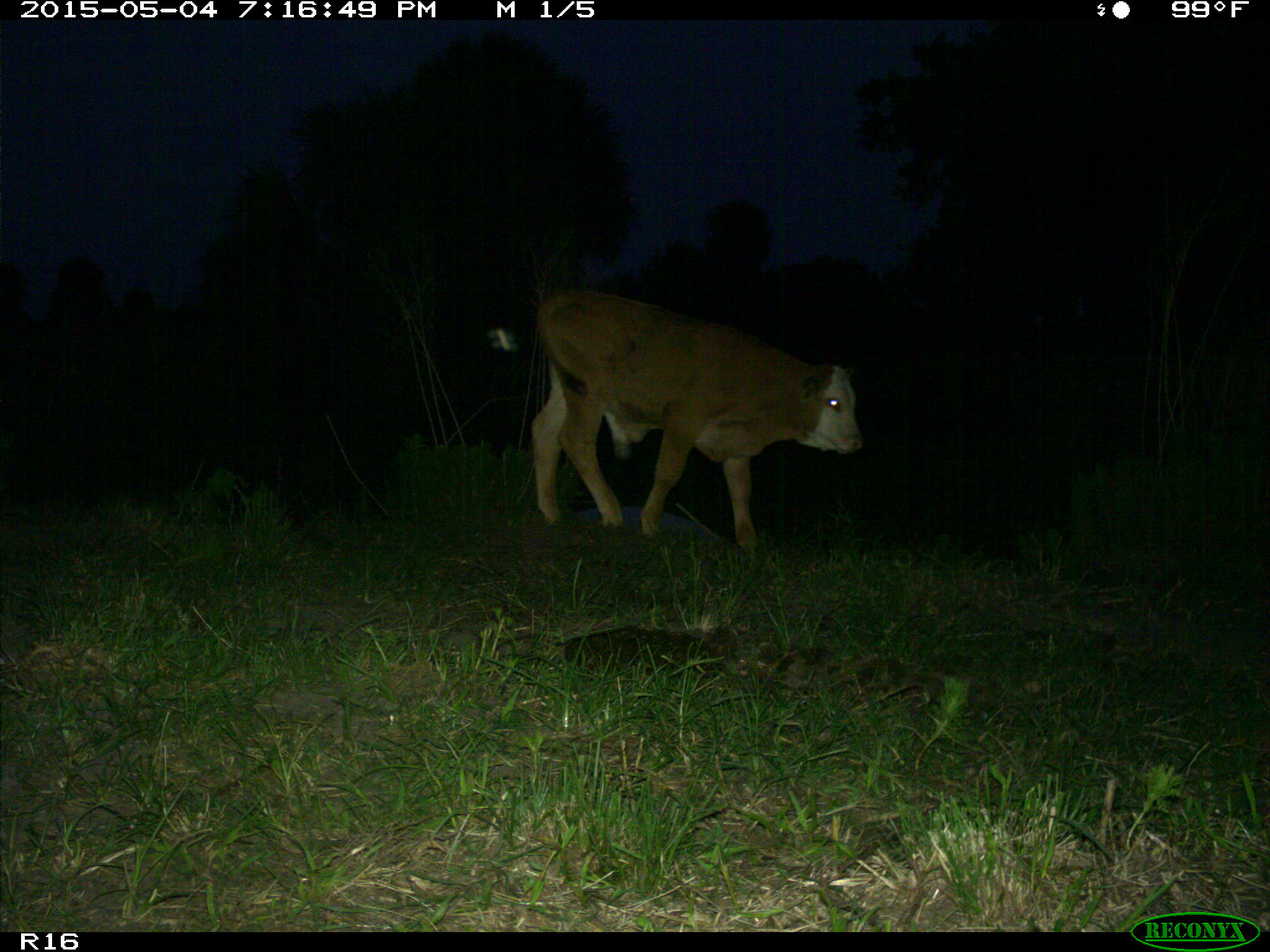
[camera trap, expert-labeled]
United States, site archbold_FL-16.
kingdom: Animalia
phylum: Chordata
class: Mammalia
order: Artiodactyla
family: Bovidae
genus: Bos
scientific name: Bos taurus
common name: domestic cow